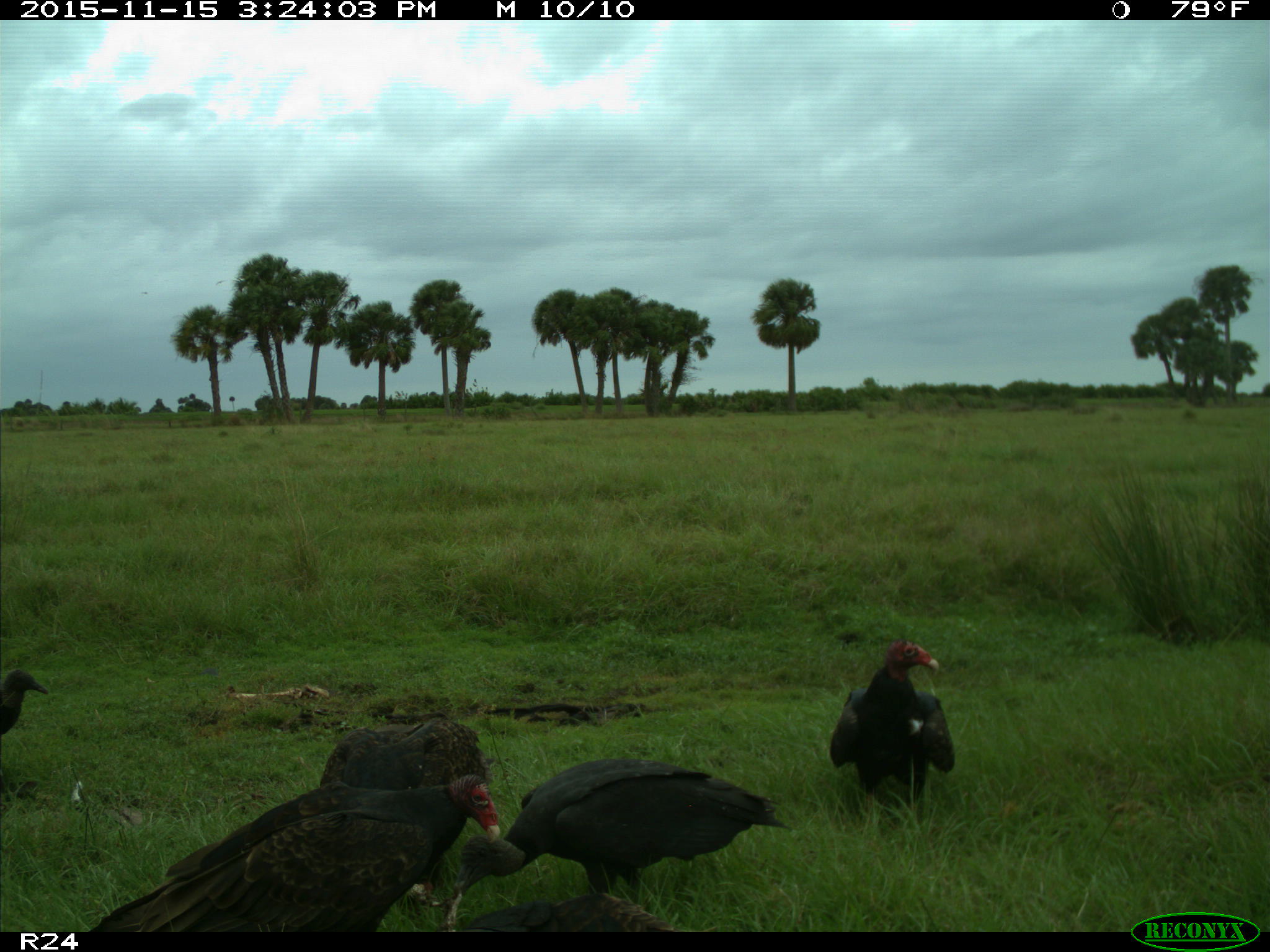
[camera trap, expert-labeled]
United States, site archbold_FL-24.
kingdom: Animalia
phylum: Chordata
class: Aves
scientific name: Aves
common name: birds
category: unidentified bird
Unidentified bird (birds) (Aves).